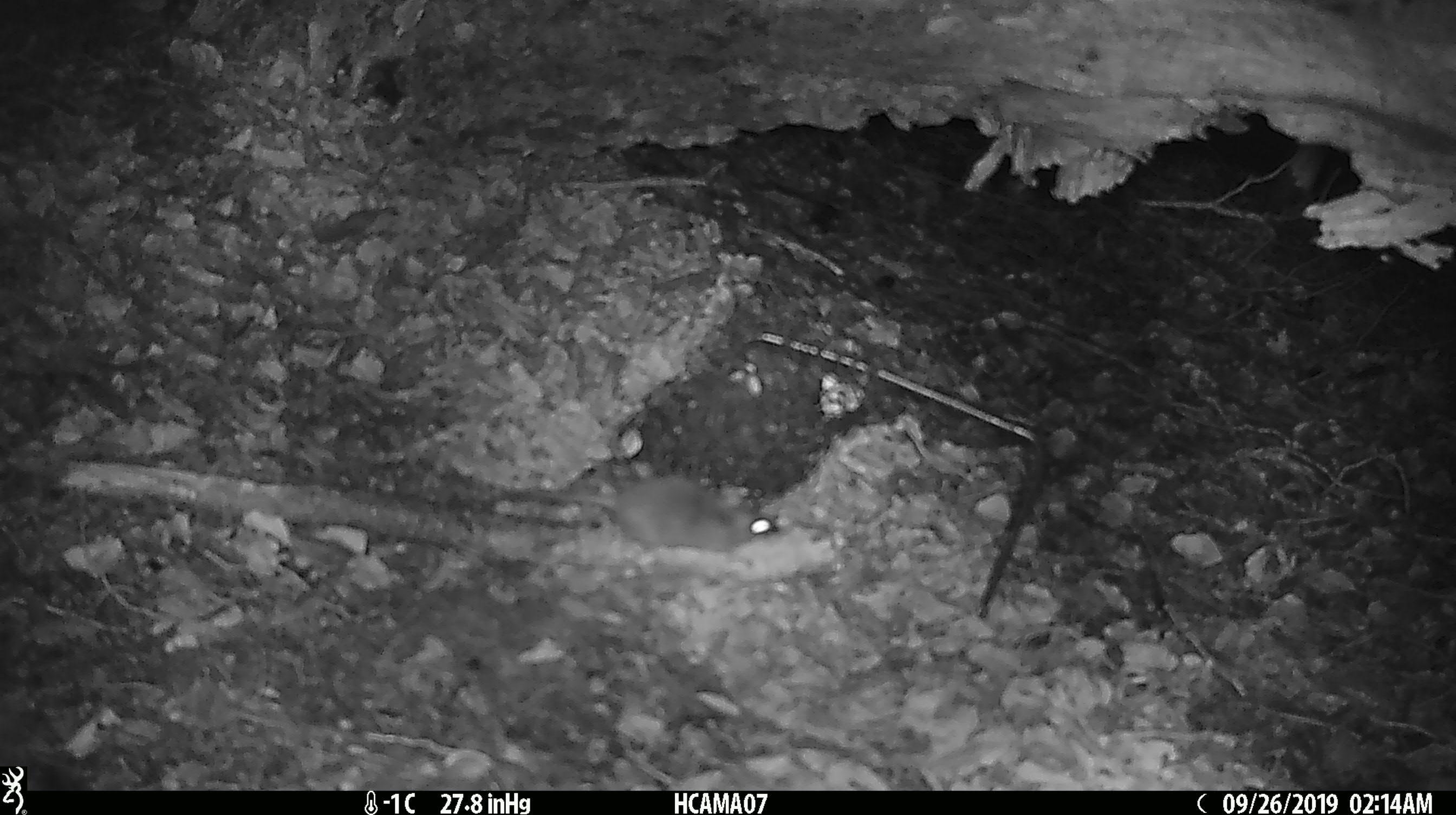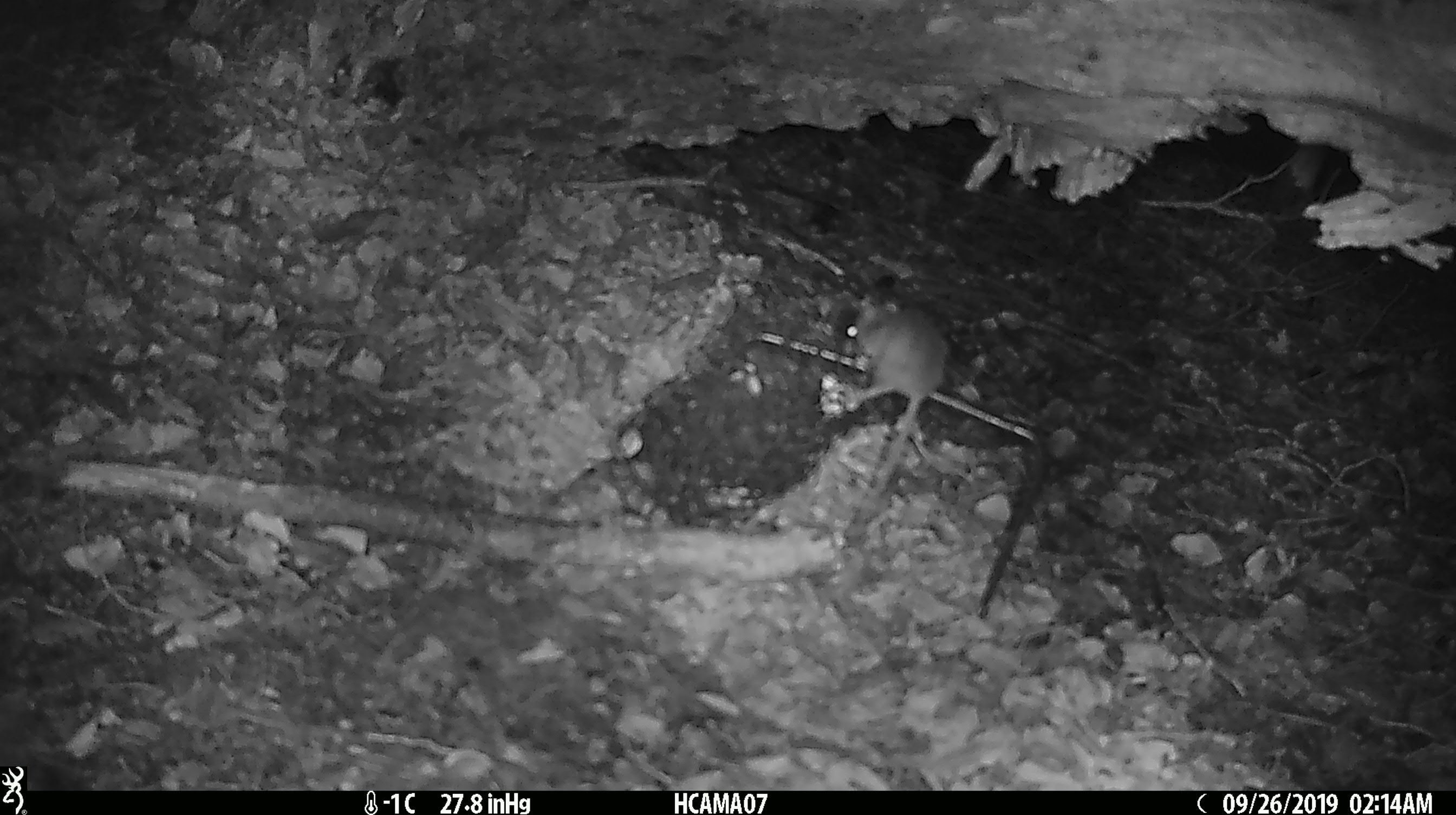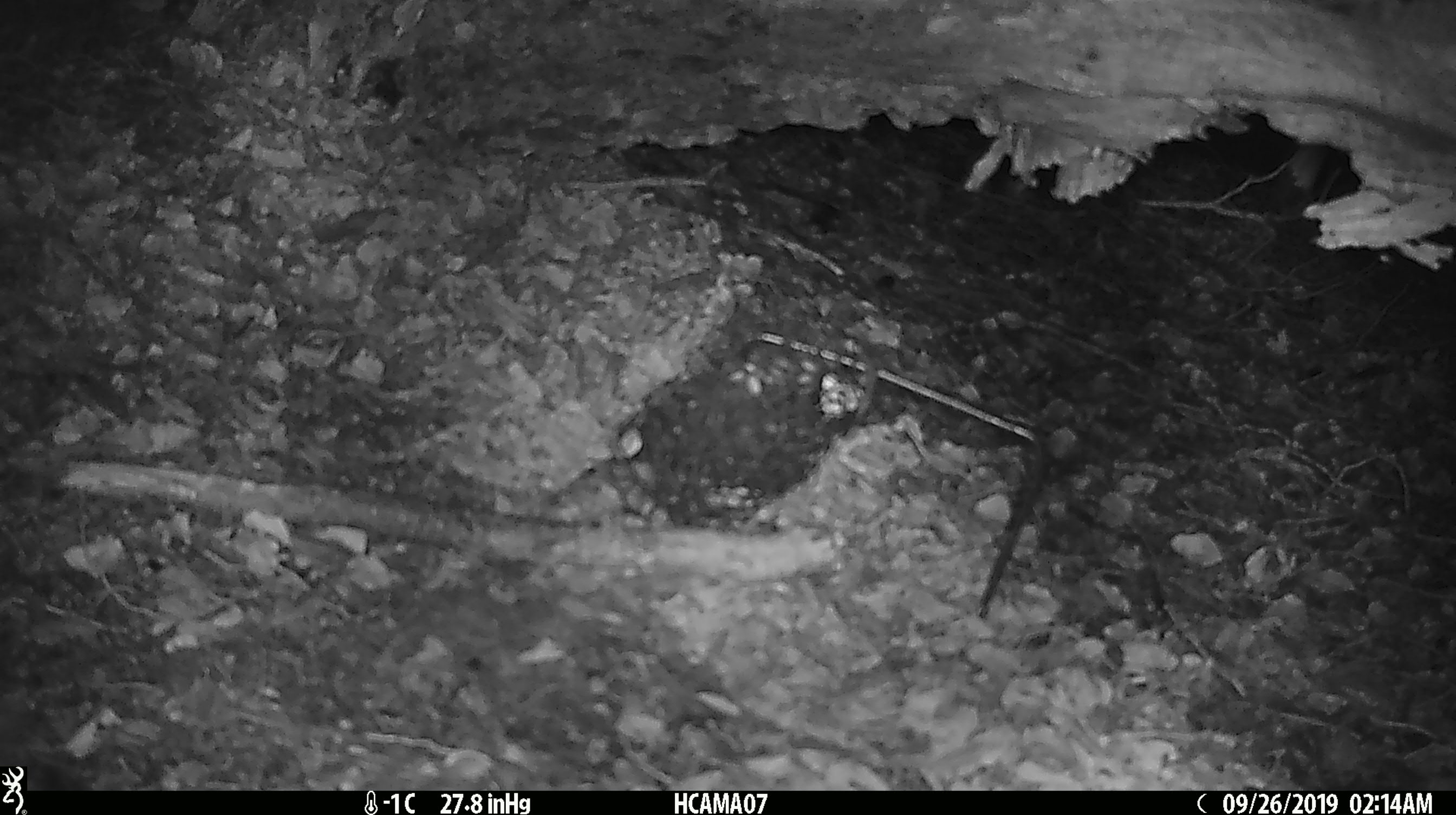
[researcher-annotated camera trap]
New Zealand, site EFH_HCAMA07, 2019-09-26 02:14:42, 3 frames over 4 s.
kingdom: Animalia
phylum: Chordata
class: Mammalia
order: Rodentia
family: Muridae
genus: Mus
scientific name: Mus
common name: mouse